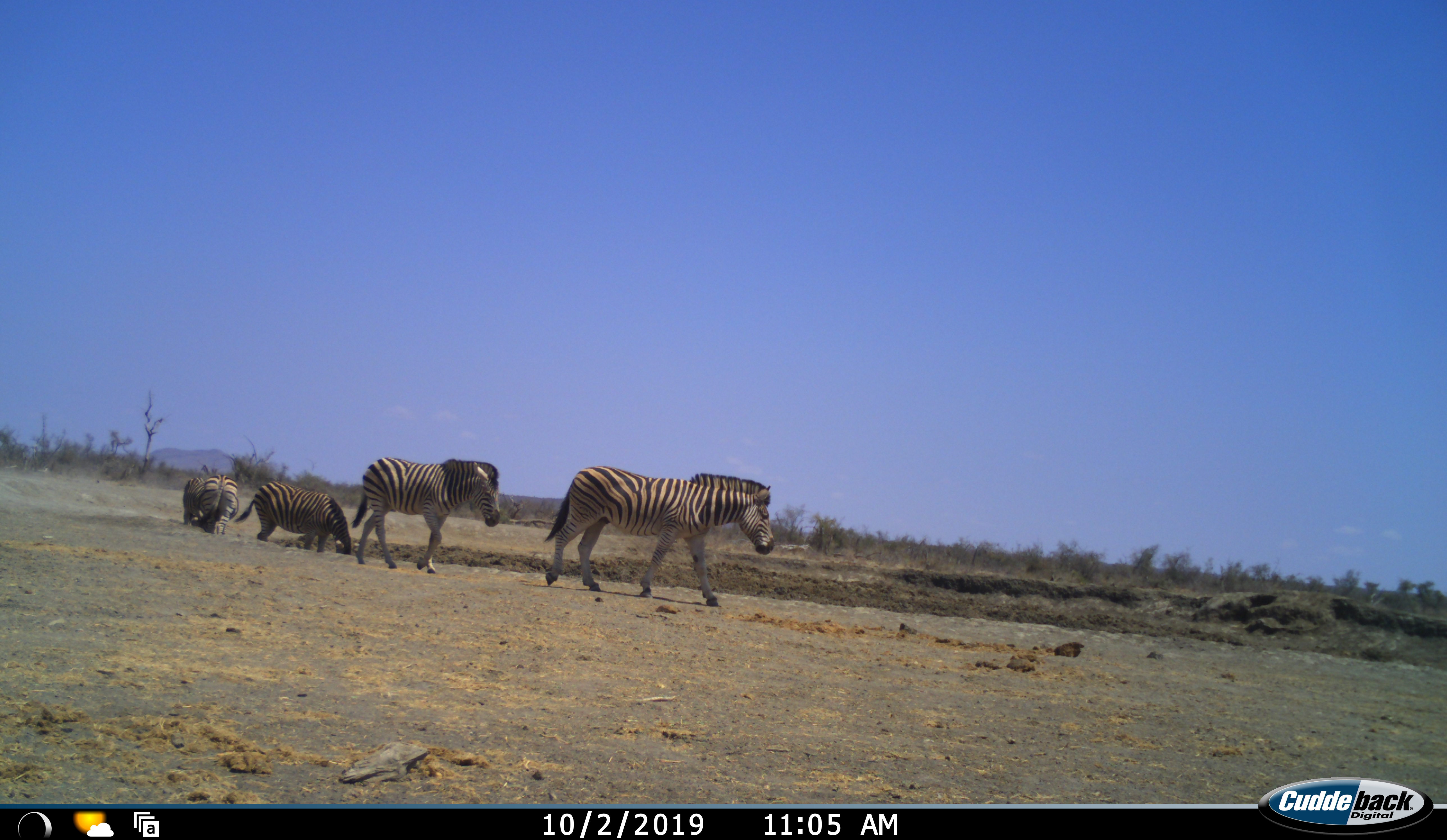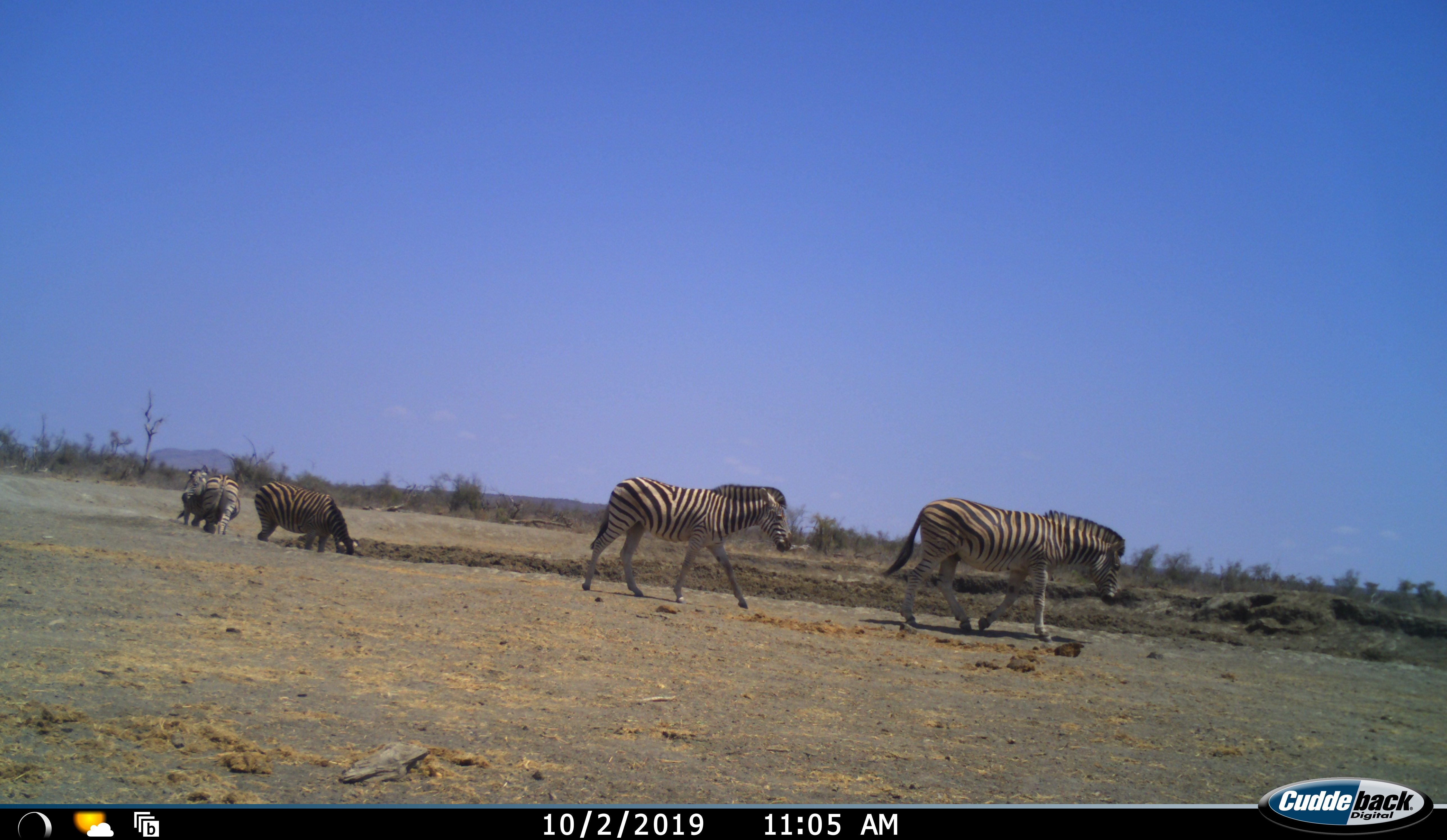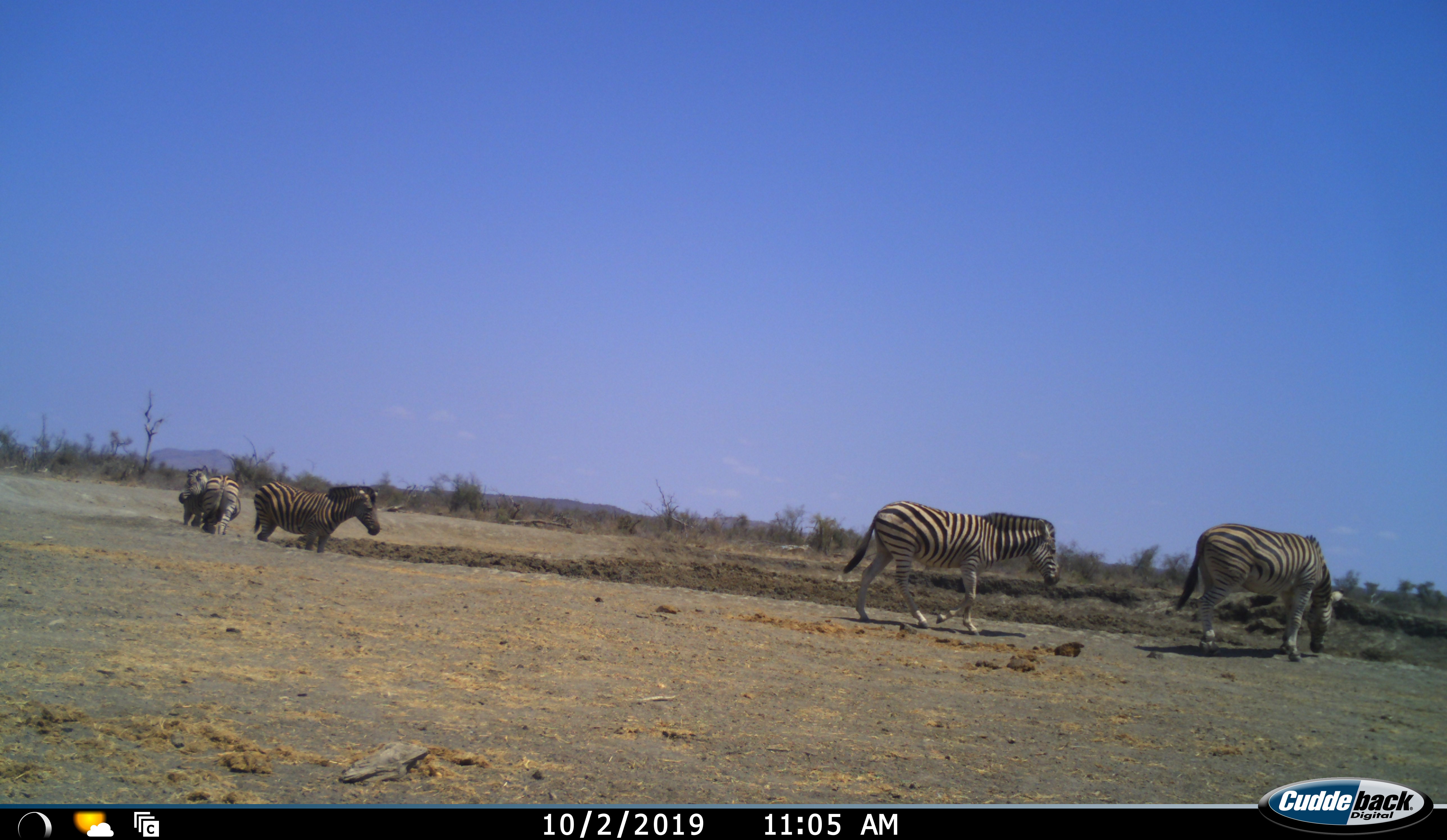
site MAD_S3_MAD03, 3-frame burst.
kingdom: Animalia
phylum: Chordata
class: Mammalia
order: Perissodactyla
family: Equidae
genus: Equus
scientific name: Equus quagga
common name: plains zebra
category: zebraplains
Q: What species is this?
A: Zebraplains (plains zebra) (Equus quagga).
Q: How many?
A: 4.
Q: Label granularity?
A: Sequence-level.